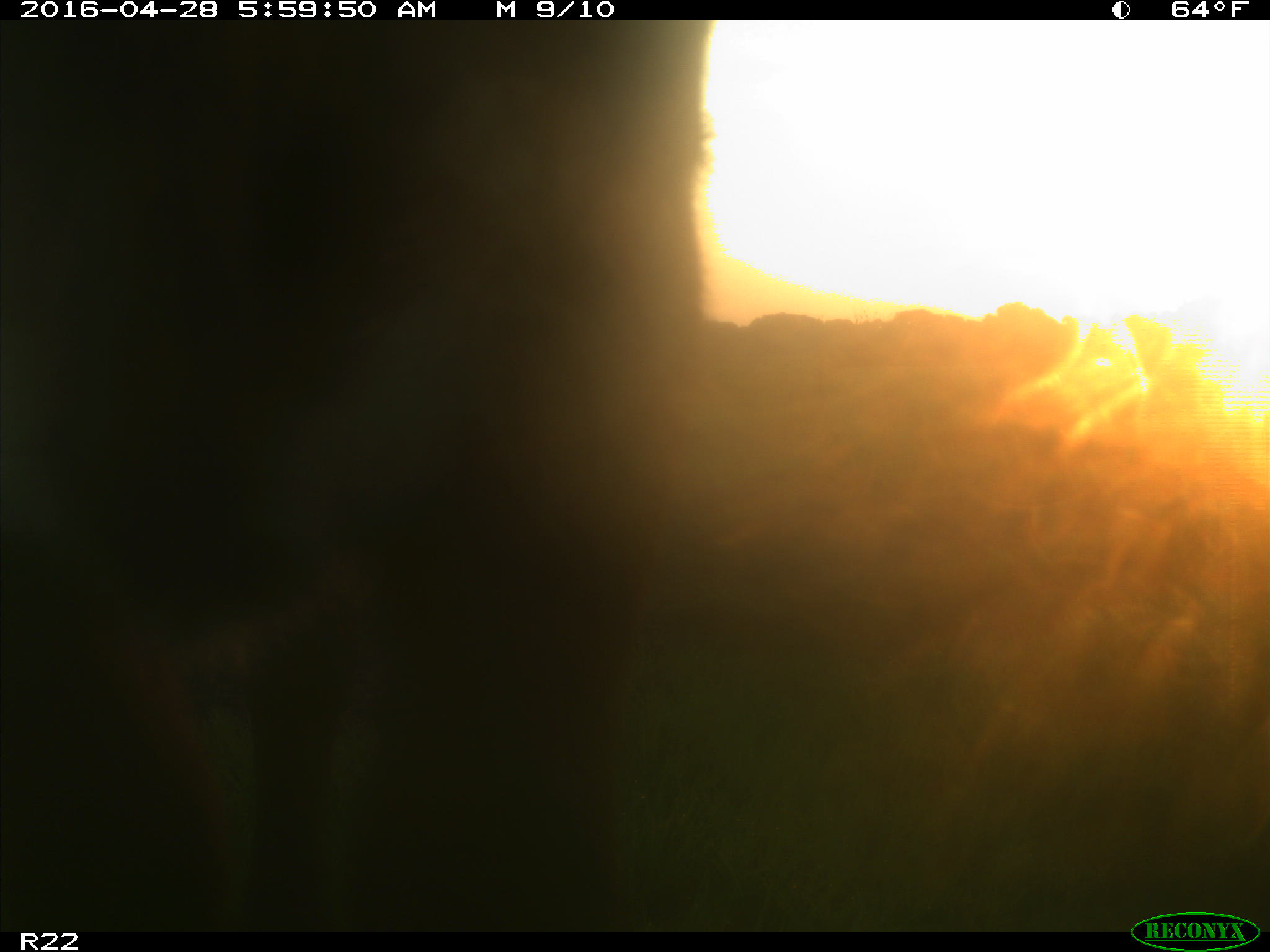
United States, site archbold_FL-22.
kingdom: Animalia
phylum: Chordata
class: Mammalia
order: Artiodactyla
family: Bovidae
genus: Bos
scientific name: Bos taurus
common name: domestic cow